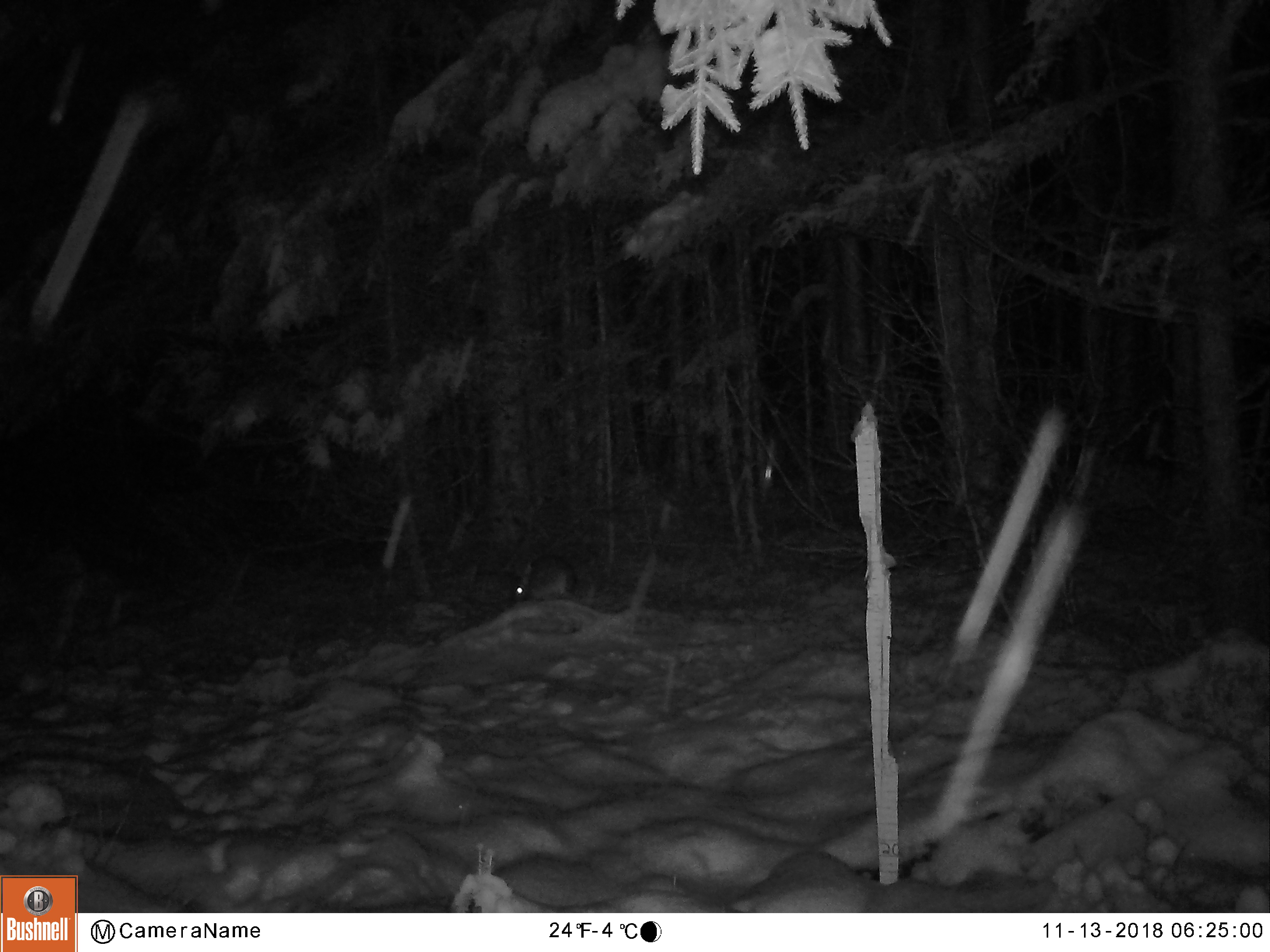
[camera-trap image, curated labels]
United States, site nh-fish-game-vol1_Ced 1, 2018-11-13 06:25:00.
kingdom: Animalia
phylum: Chordata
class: Mammalia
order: Lagomorpha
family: Leporidae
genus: Lepus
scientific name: Lepus americanus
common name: snowshoe hare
Snowshoe hare (Lepus americanus).